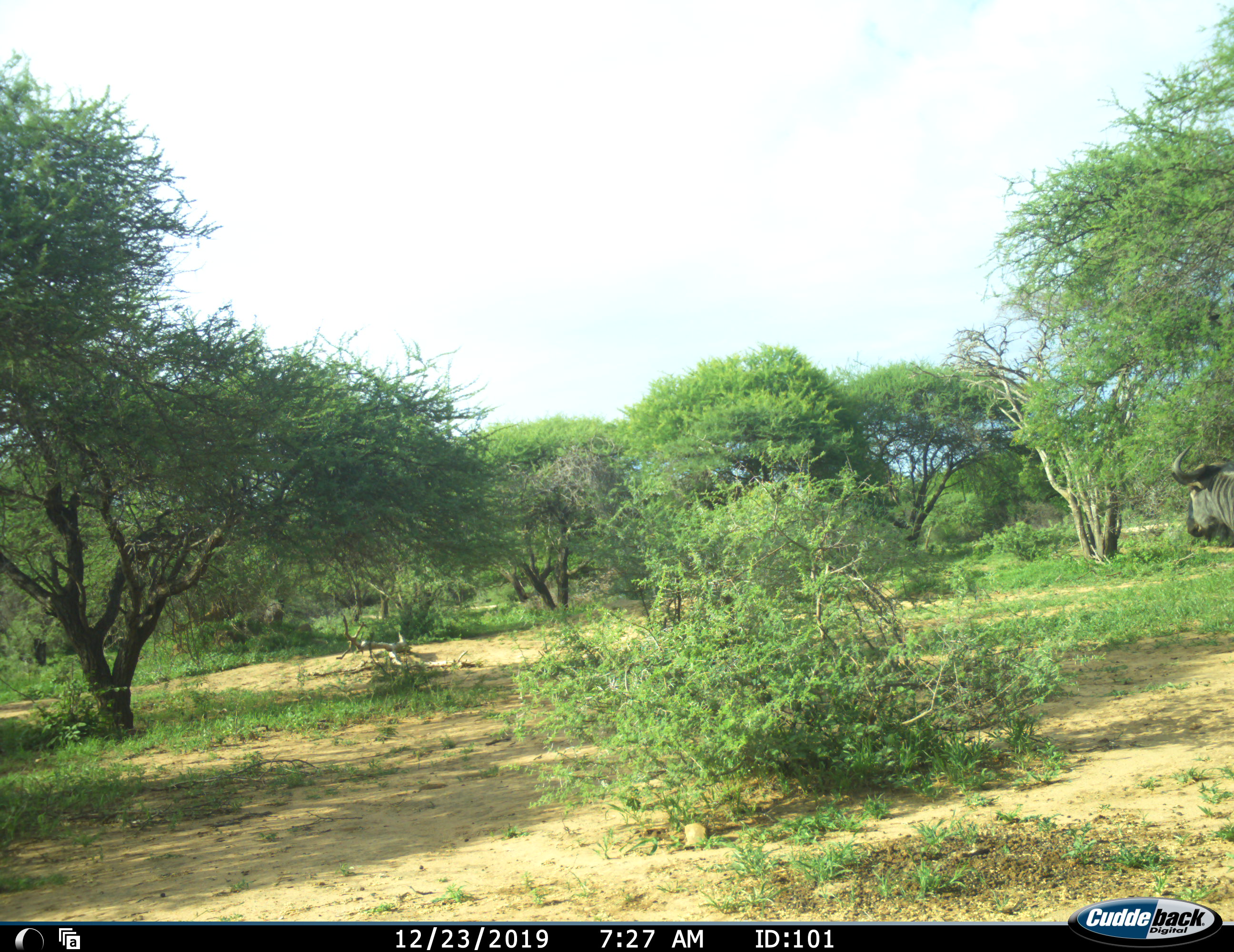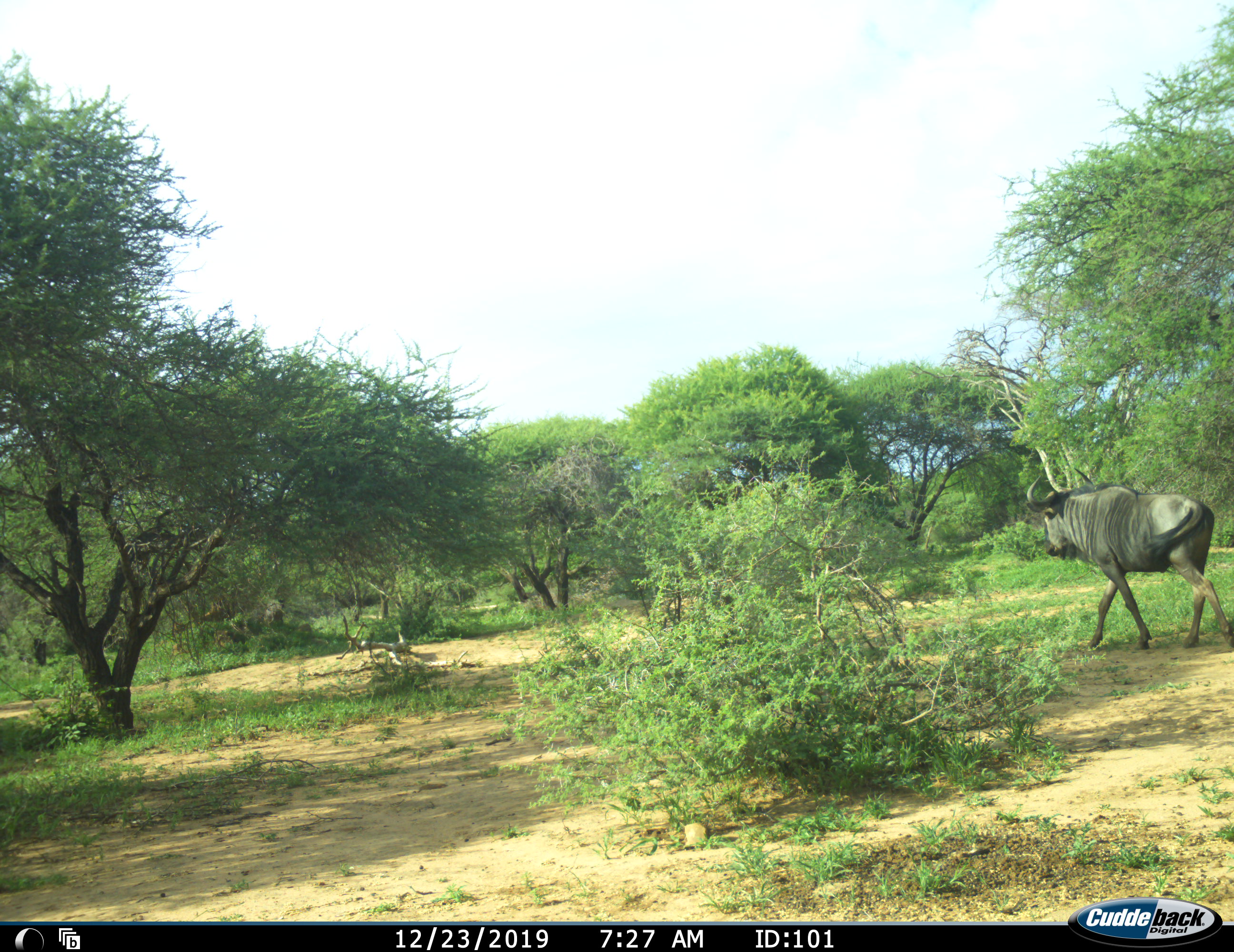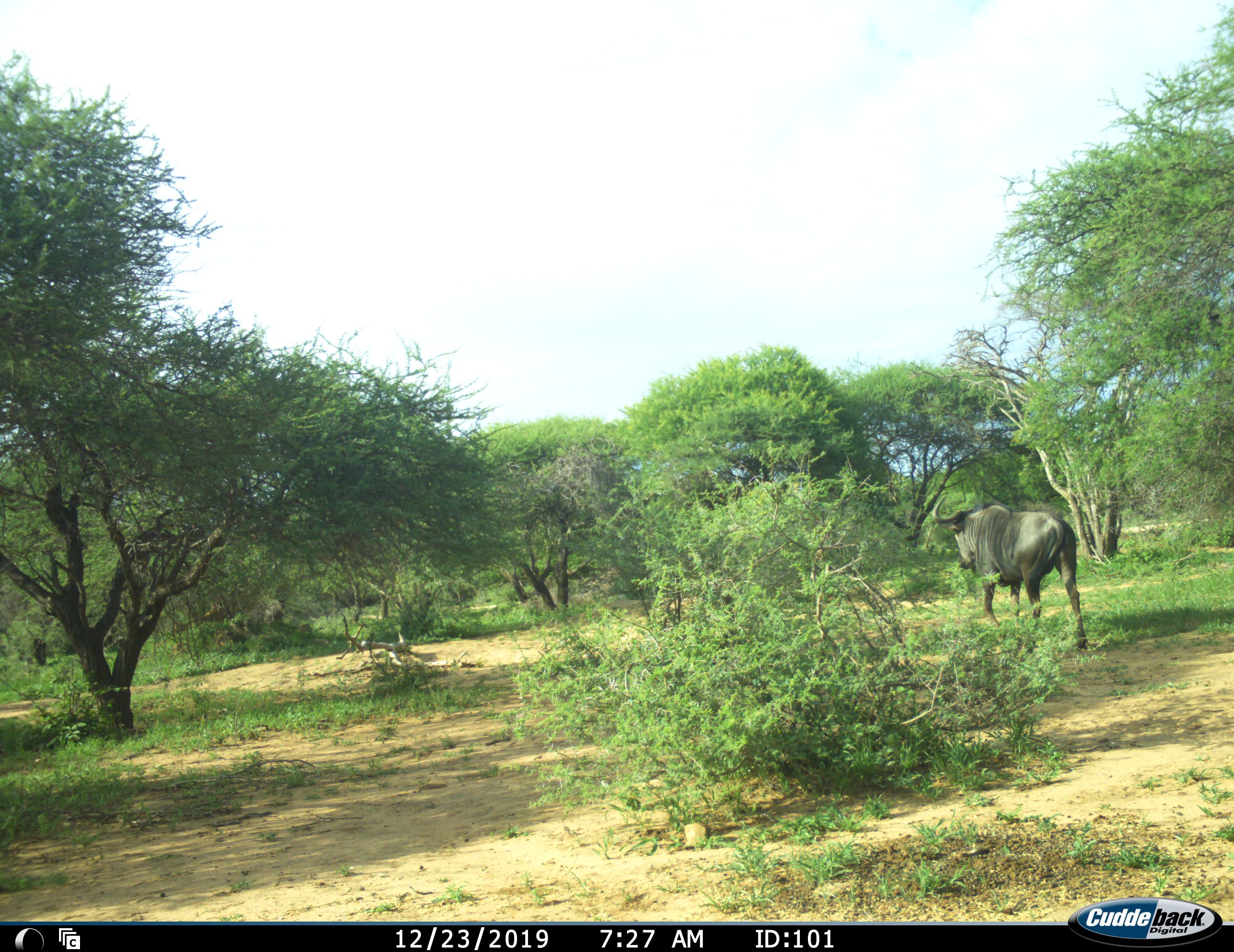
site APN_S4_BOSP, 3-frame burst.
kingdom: Animalia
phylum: Chordata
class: Mammalia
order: Artiodactyla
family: Bovidae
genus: Connochaetes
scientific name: Connochaetes taurinus taurinus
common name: blue wildebeest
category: wildebeestblue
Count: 1.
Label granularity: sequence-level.